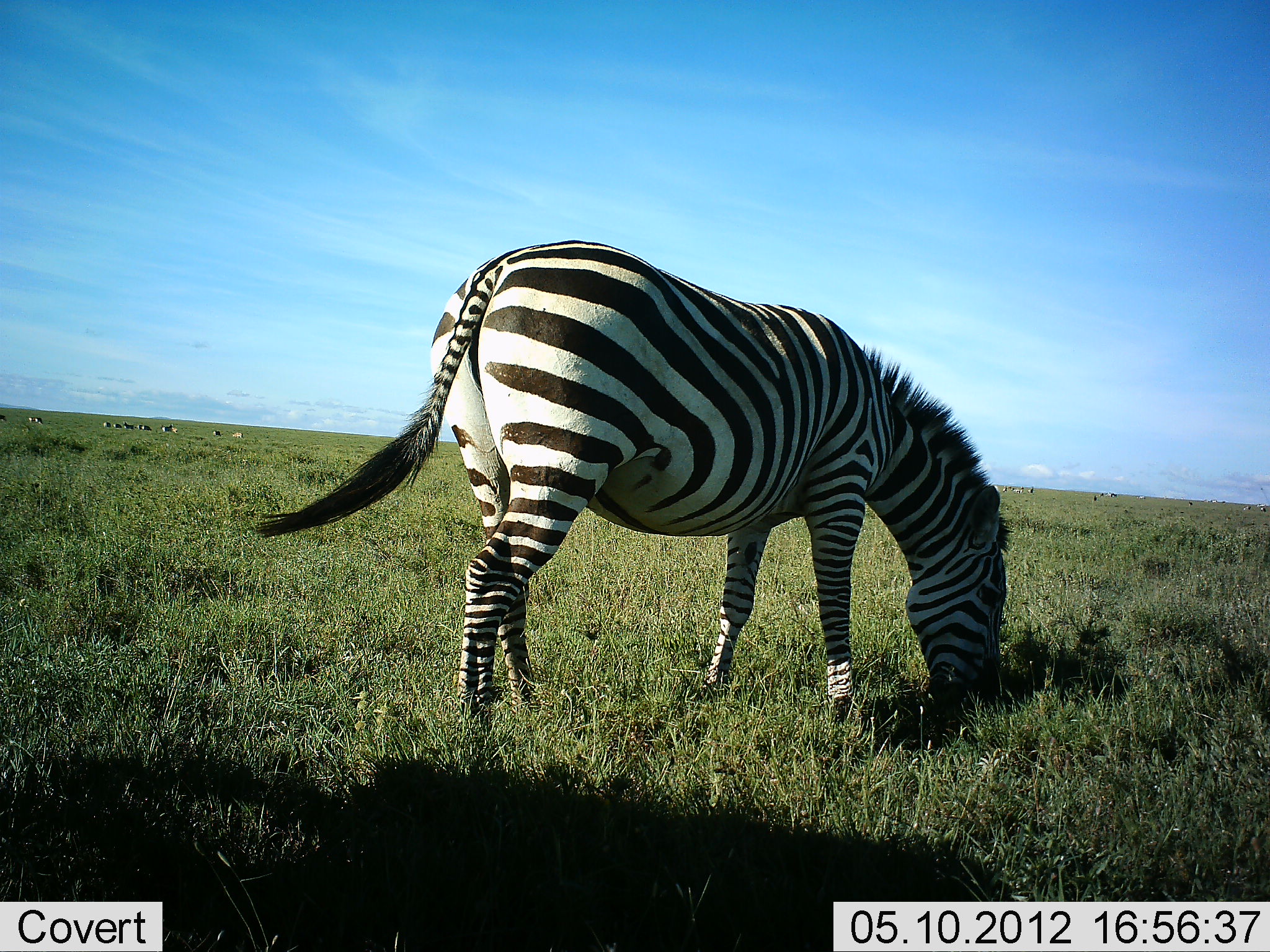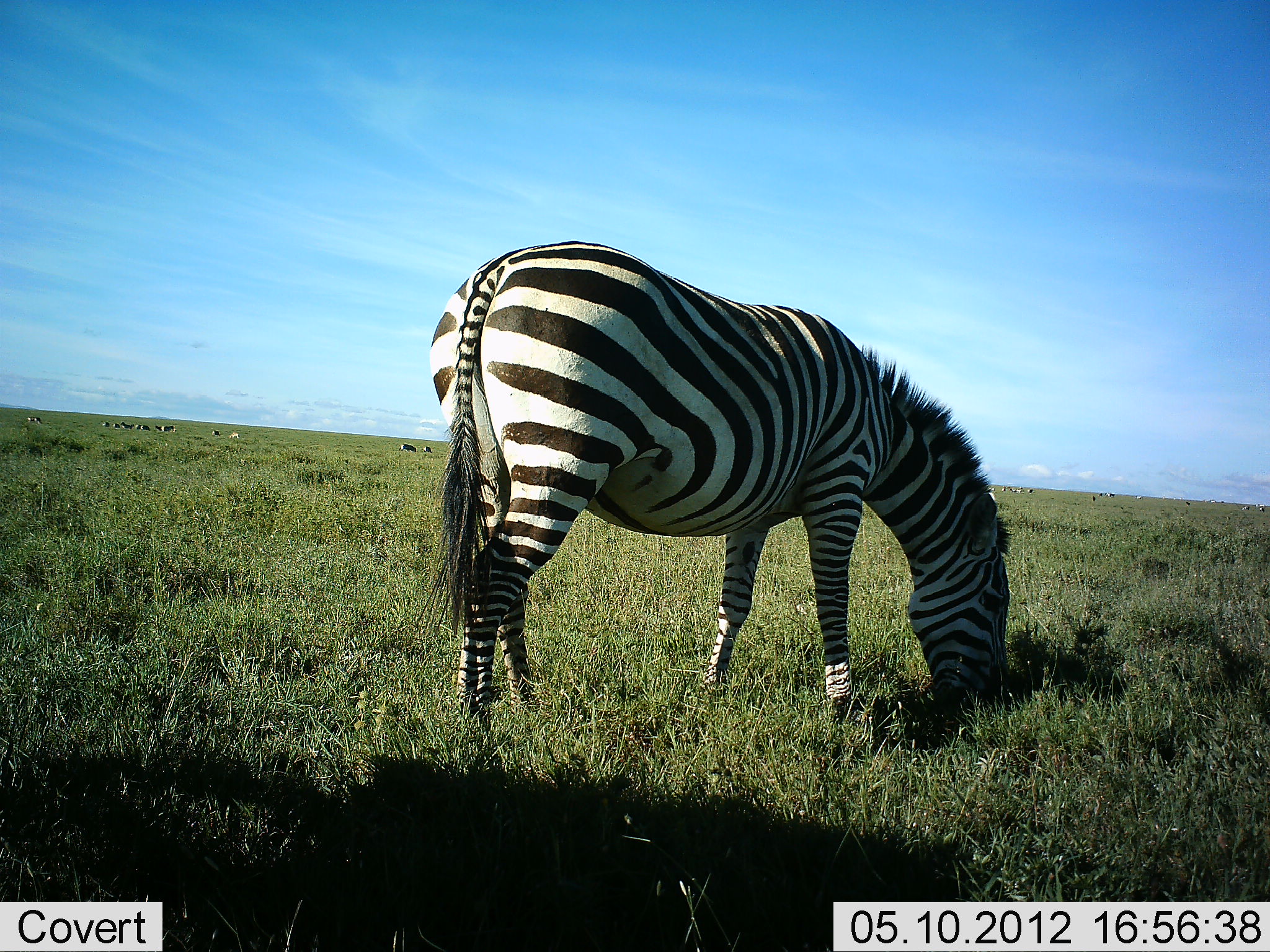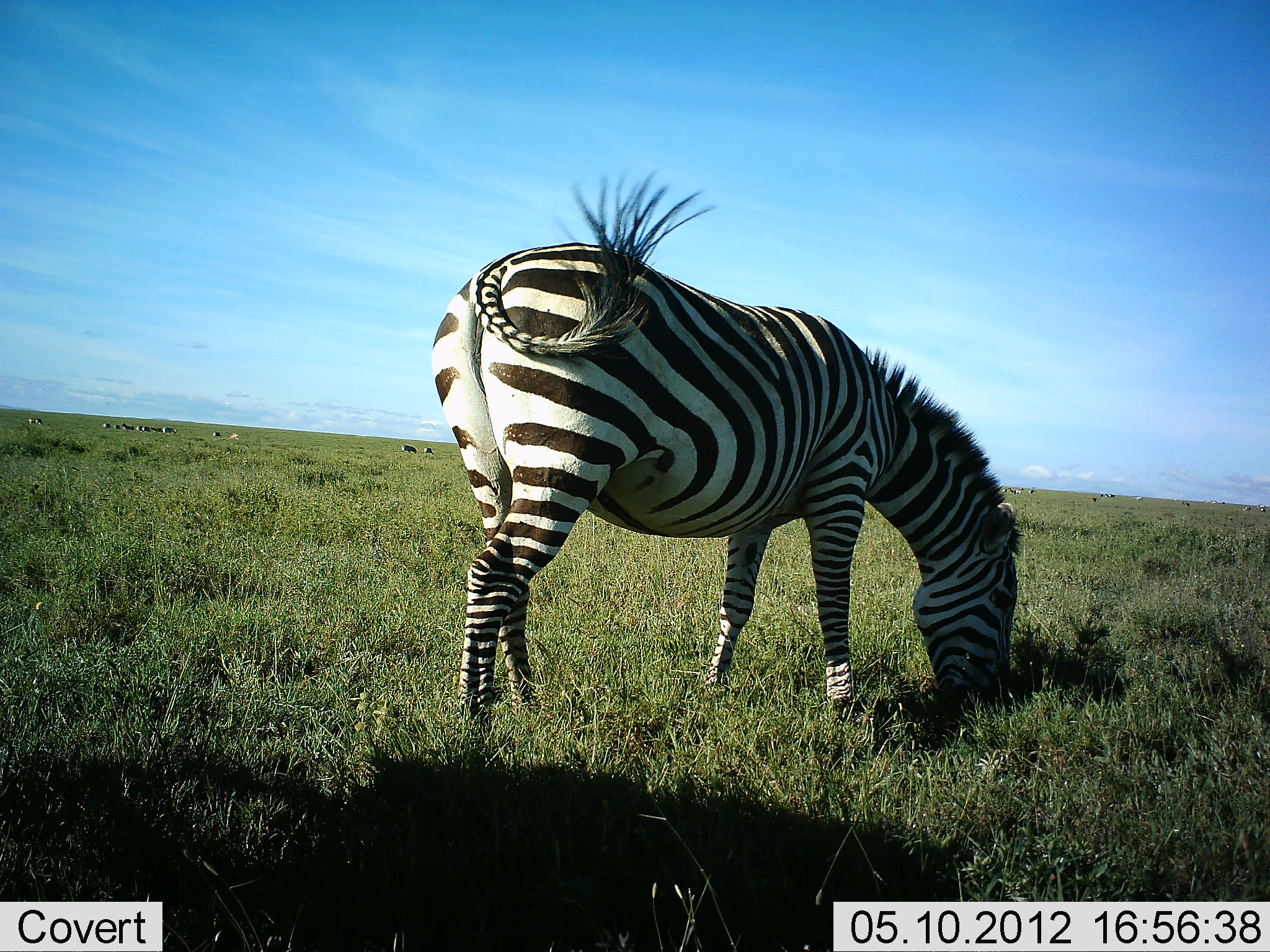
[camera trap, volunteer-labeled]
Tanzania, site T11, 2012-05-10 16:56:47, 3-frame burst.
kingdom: Animalia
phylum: Chordata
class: Mammalia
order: Perissodactyla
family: Equidae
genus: Equus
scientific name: Equus quagga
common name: plains zebra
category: zebra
Zebra (plains zebra) (Equus quagga), count 1. Behavior (volunteer vote fractions): standing 36%, resting 0%, moving 9%, interacting 0%. Young present (vote fraction): 0%. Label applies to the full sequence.